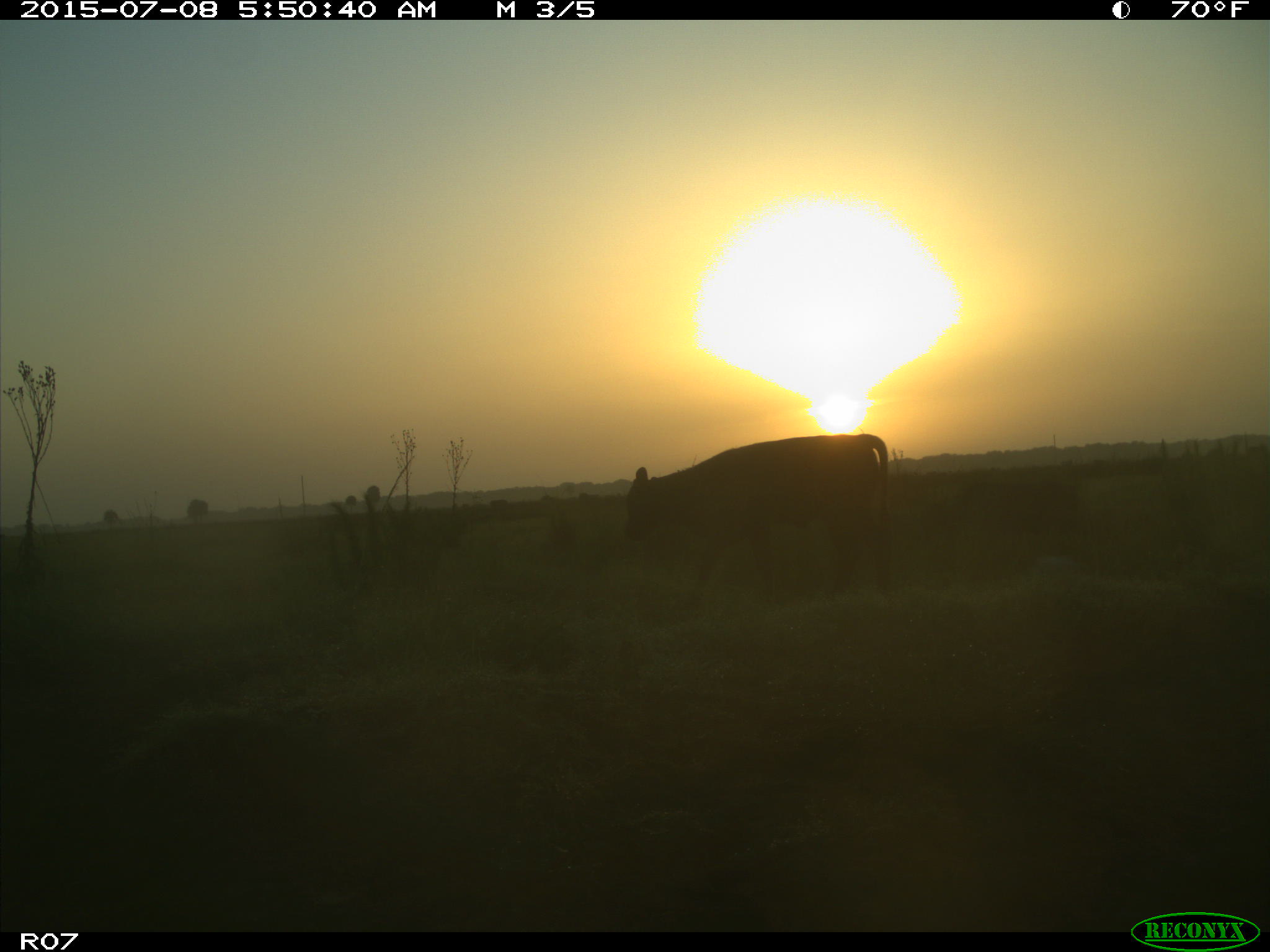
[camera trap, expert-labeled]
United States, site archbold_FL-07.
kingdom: Animalia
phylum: Chordata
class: Mammalia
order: Artiodactyla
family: Bovidae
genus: Bos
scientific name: Bos taurus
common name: domestic cow